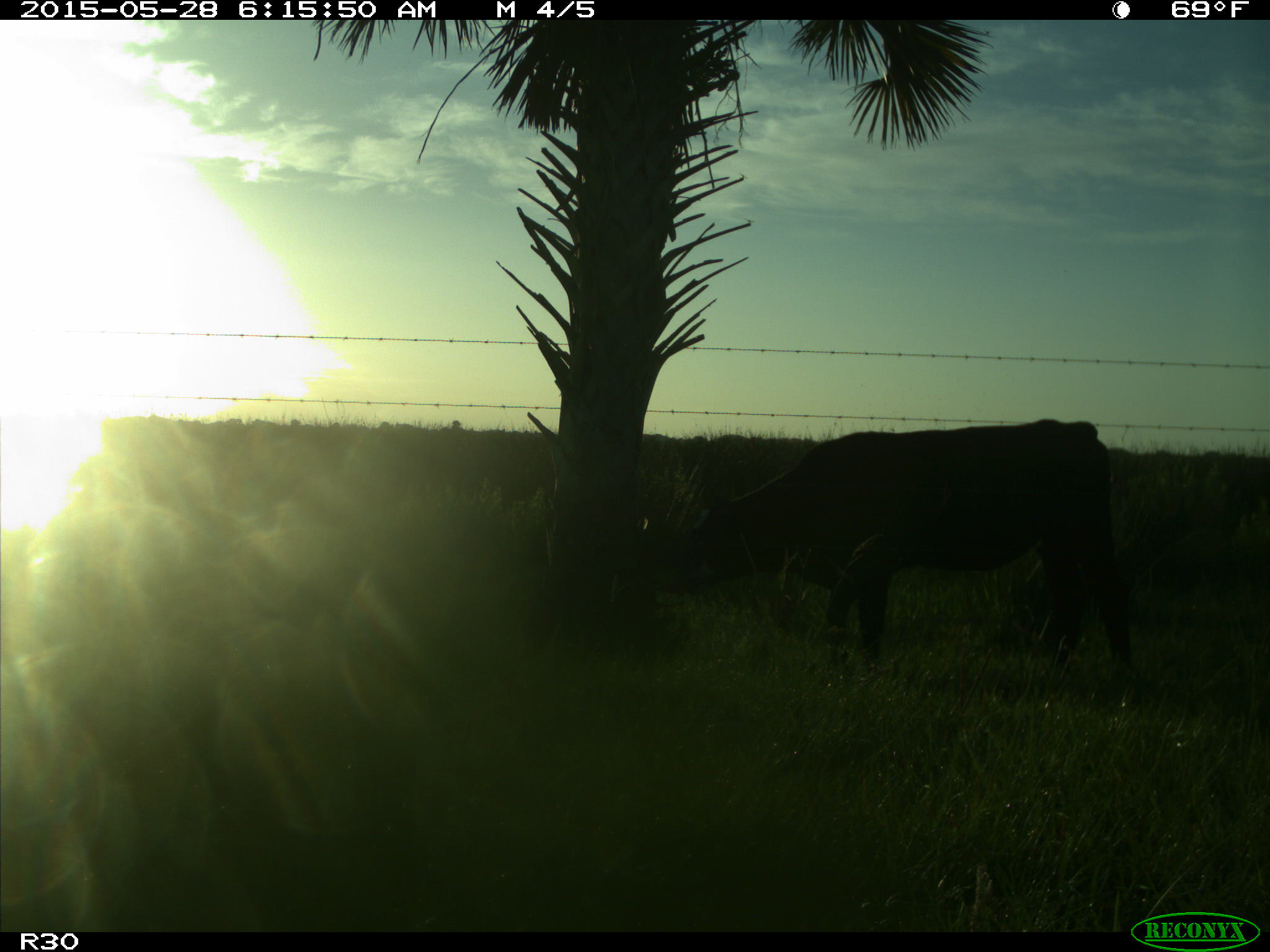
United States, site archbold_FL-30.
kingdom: Animalia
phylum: Chordata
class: Mammalia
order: Artiodactyla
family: Bovidae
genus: Bos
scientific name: Bos taurus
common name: domestic cow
Bos taurus (domestic cow).